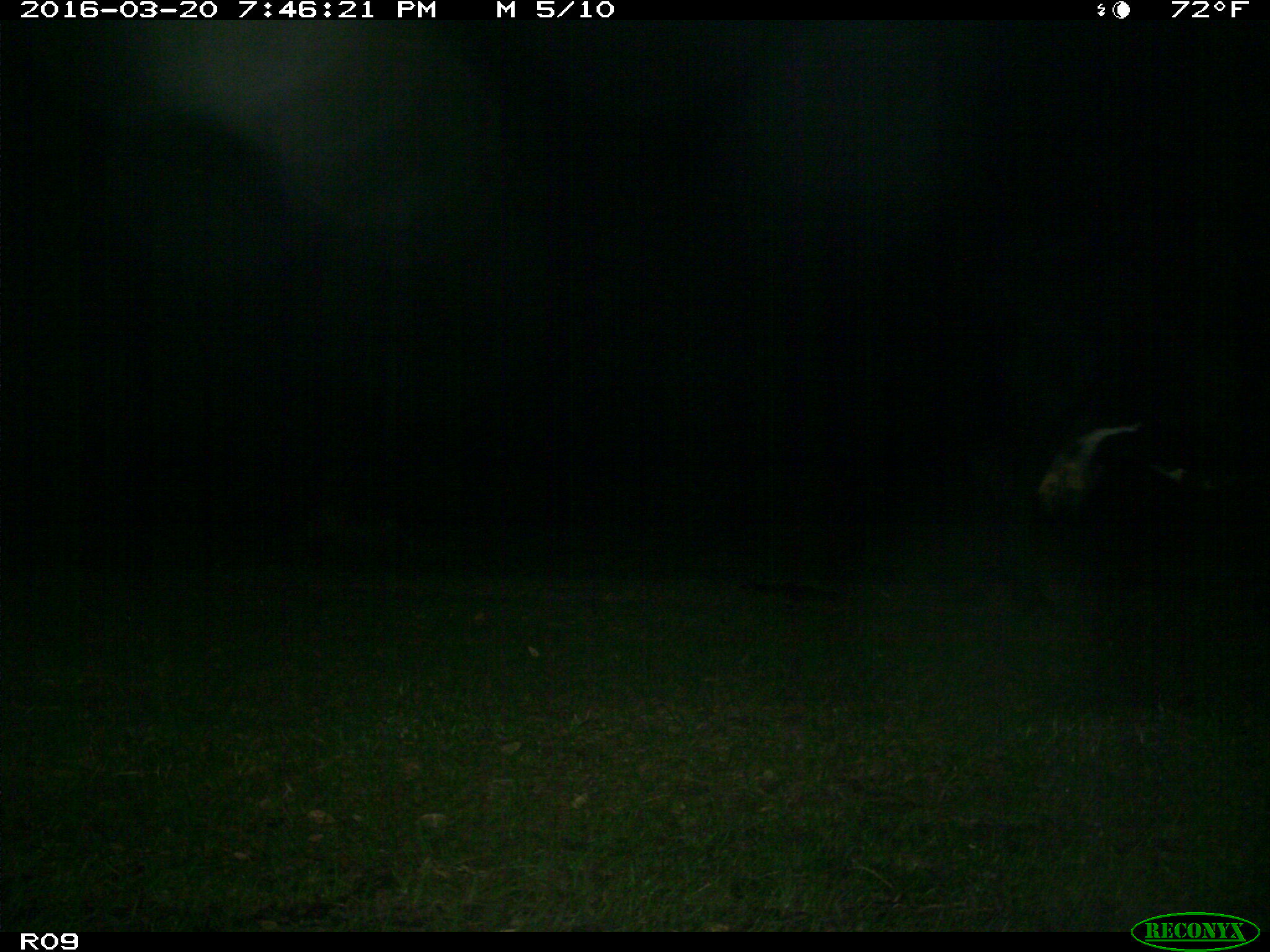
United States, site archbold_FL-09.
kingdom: Animalia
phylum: Chordata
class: Mammalia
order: Artiodactyla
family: Bovidae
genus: Bos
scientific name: Bos taurus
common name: domestic cow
Bos taurus (domestic cow).